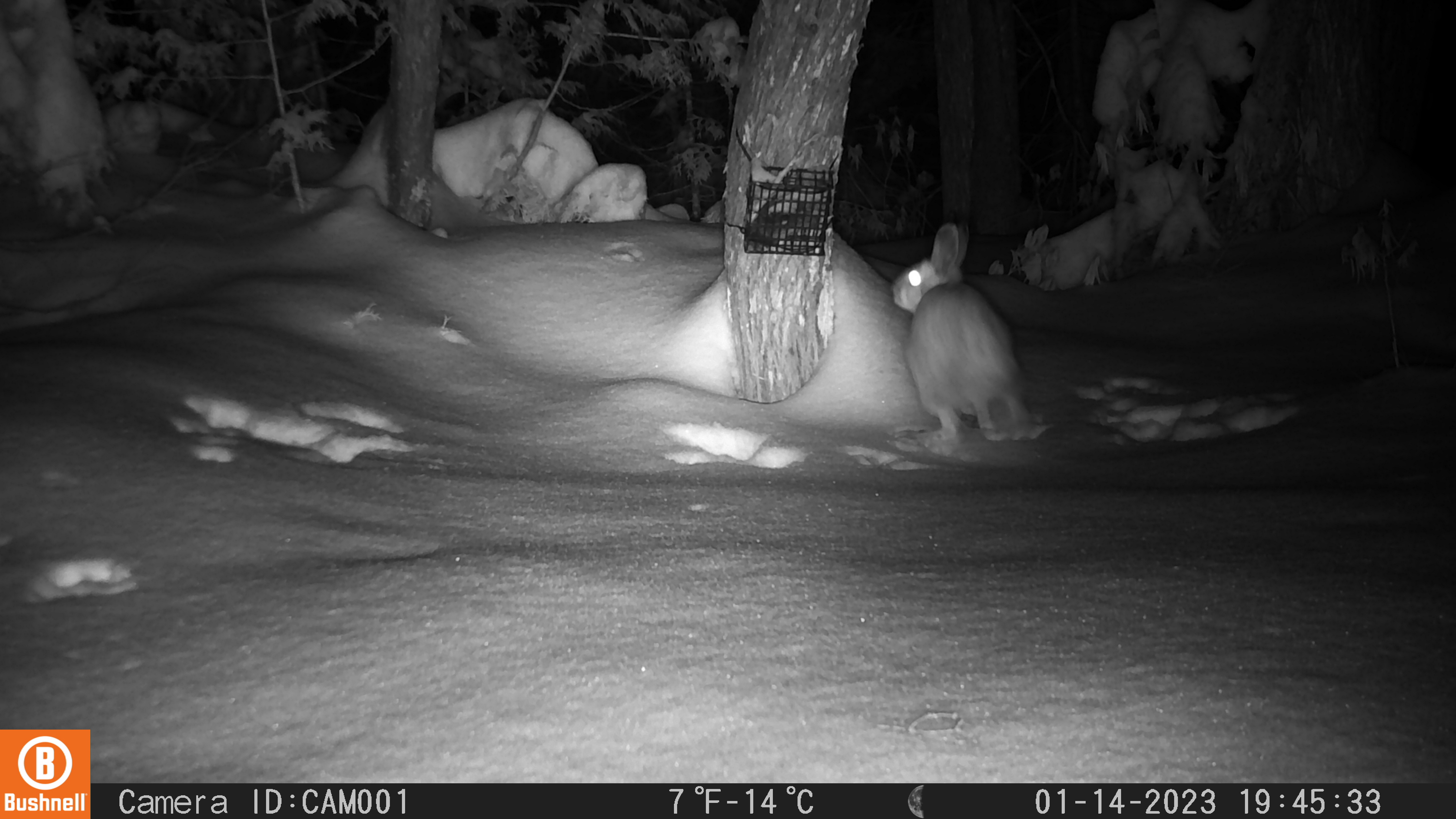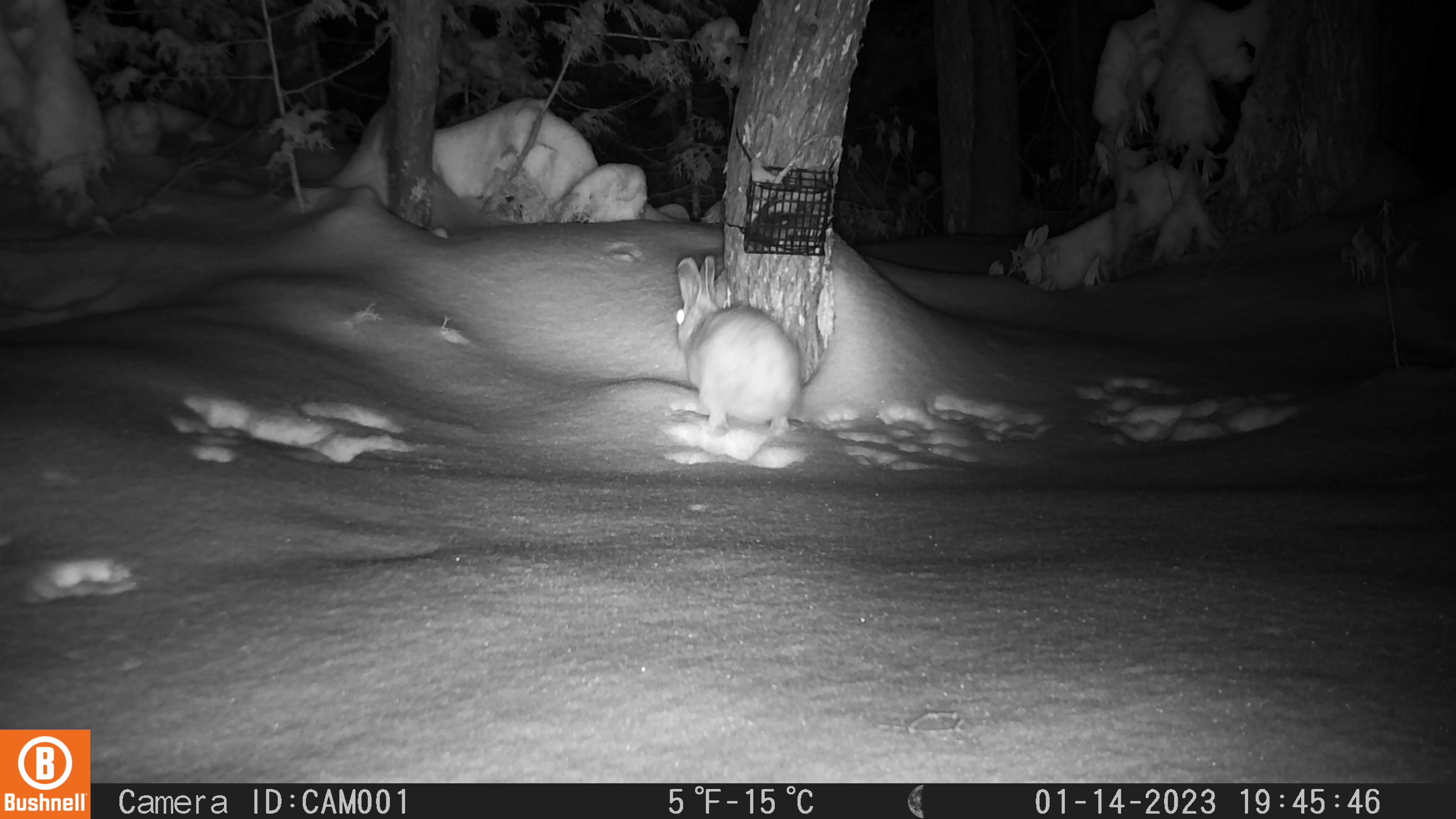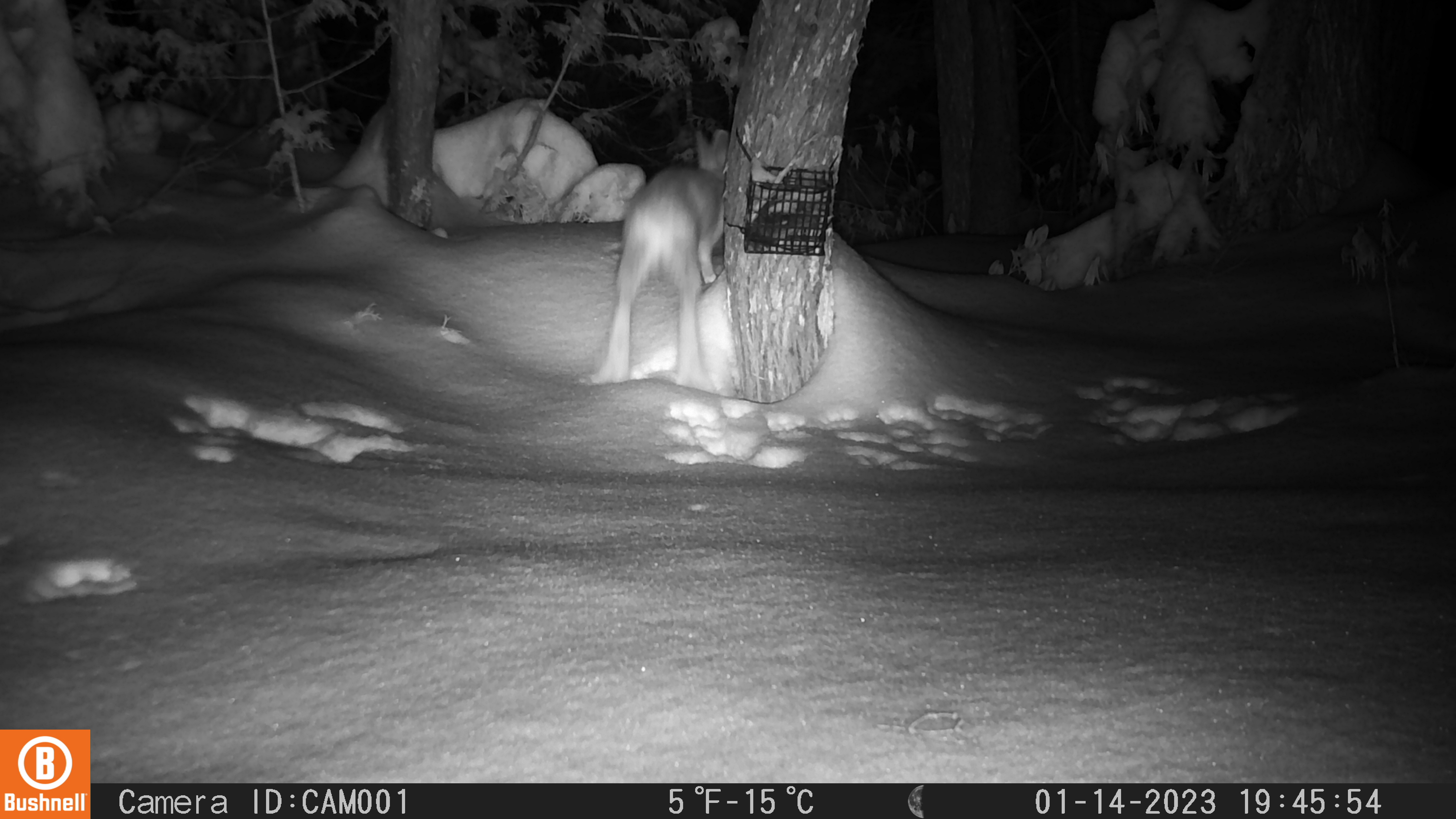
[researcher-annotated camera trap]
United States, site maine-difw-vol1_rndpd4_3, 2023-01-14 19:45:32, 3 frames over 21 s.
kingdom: Animalia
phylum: Chordata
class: Mammalia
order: Lagomorpha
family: Leporidae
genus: Lepus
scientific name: Lepus americanus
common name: snowshoe hare